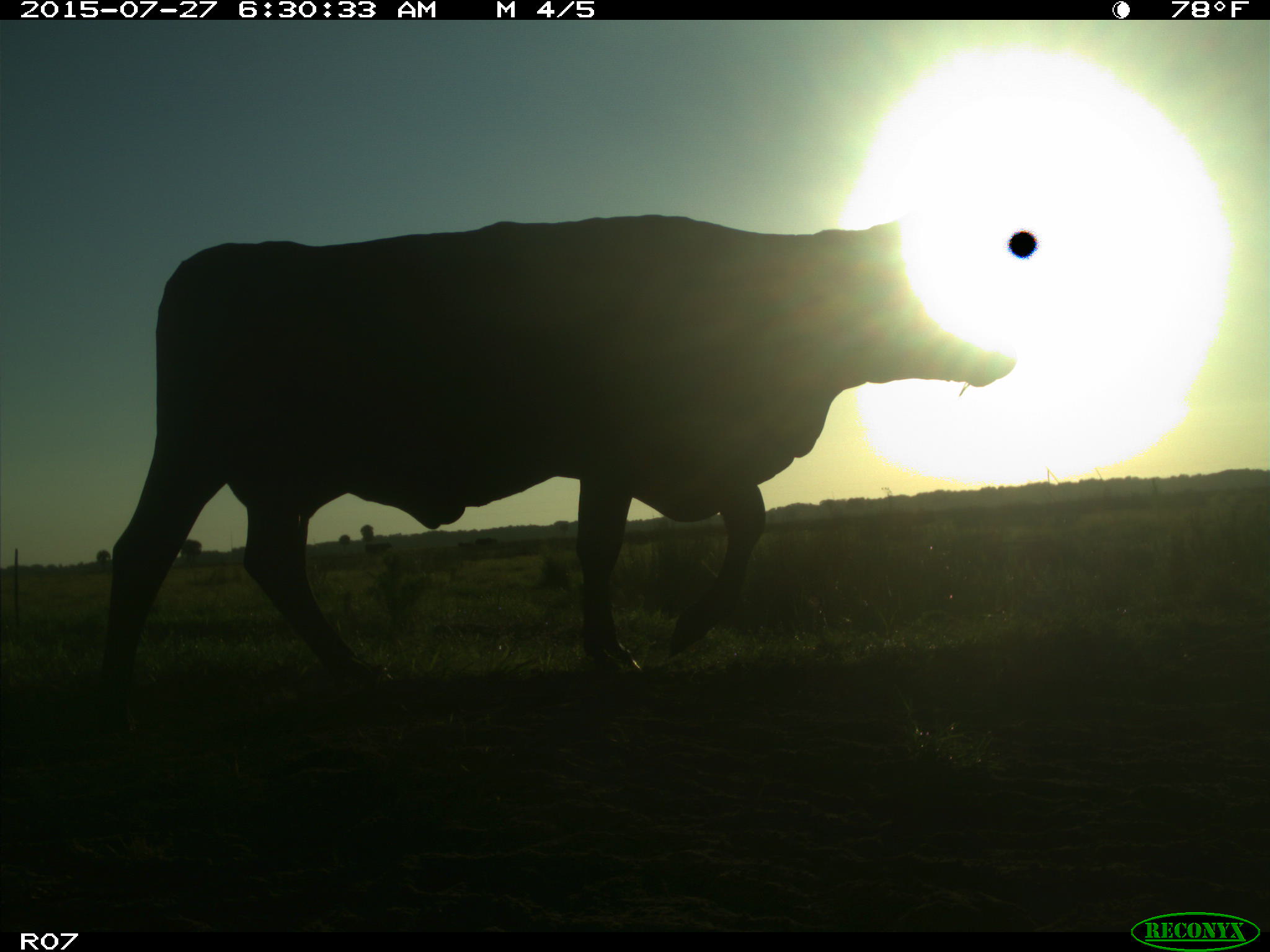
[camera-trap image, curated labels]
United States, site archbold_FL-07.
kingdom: Animalia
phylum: Chordata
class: Mammalia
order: Artiodactyla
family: Bovidae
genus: Bos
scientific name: Bos taurus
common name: domestic cow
Bos taurus (domestic cow).